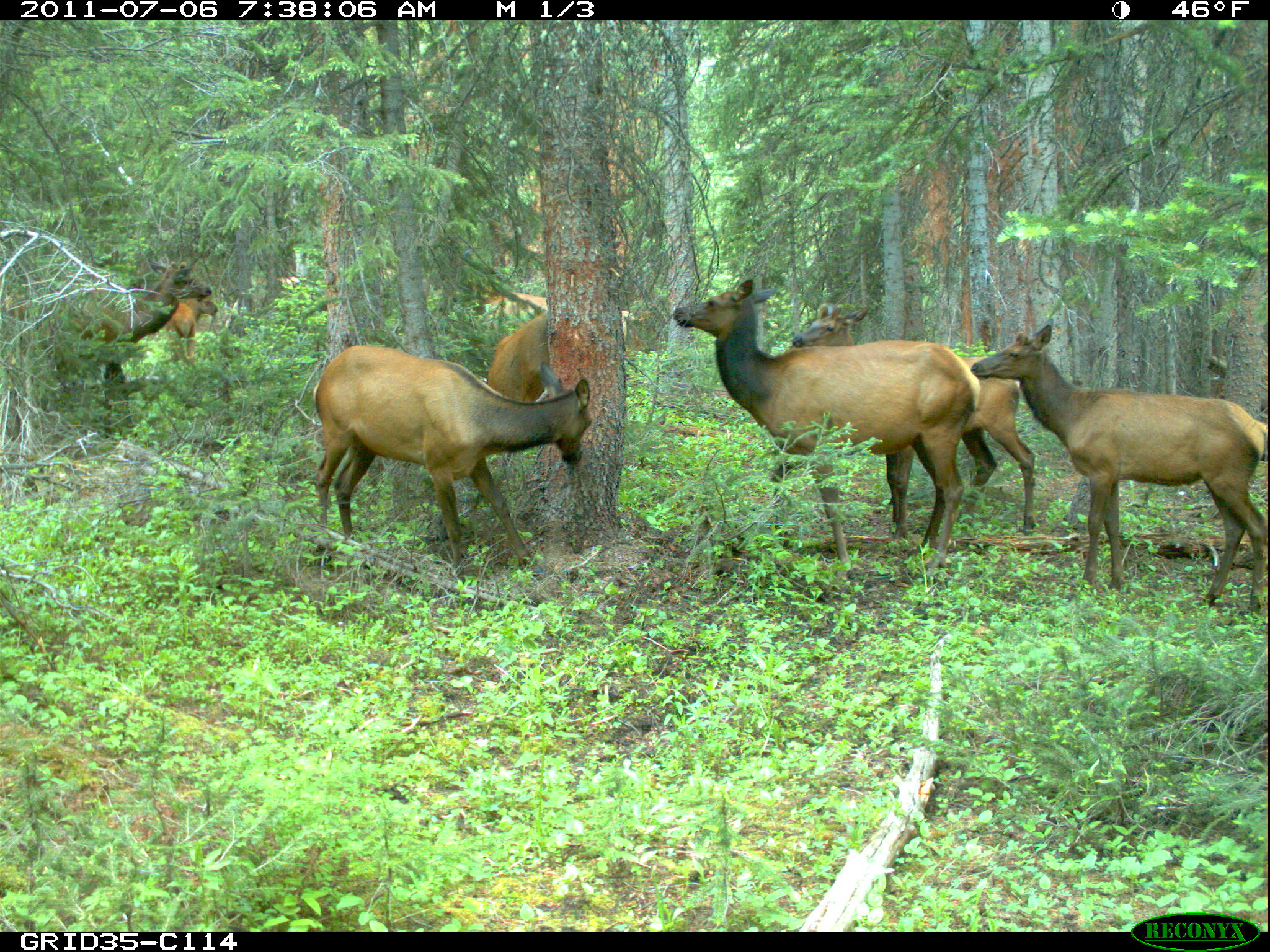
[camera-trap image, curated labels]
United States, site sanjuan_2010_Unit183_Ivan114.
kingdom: Animalia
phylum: Chordata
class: Mammalia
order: Artiodactyla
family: Cervidae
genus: Cervus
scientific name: Cervus elaphus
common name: red deer